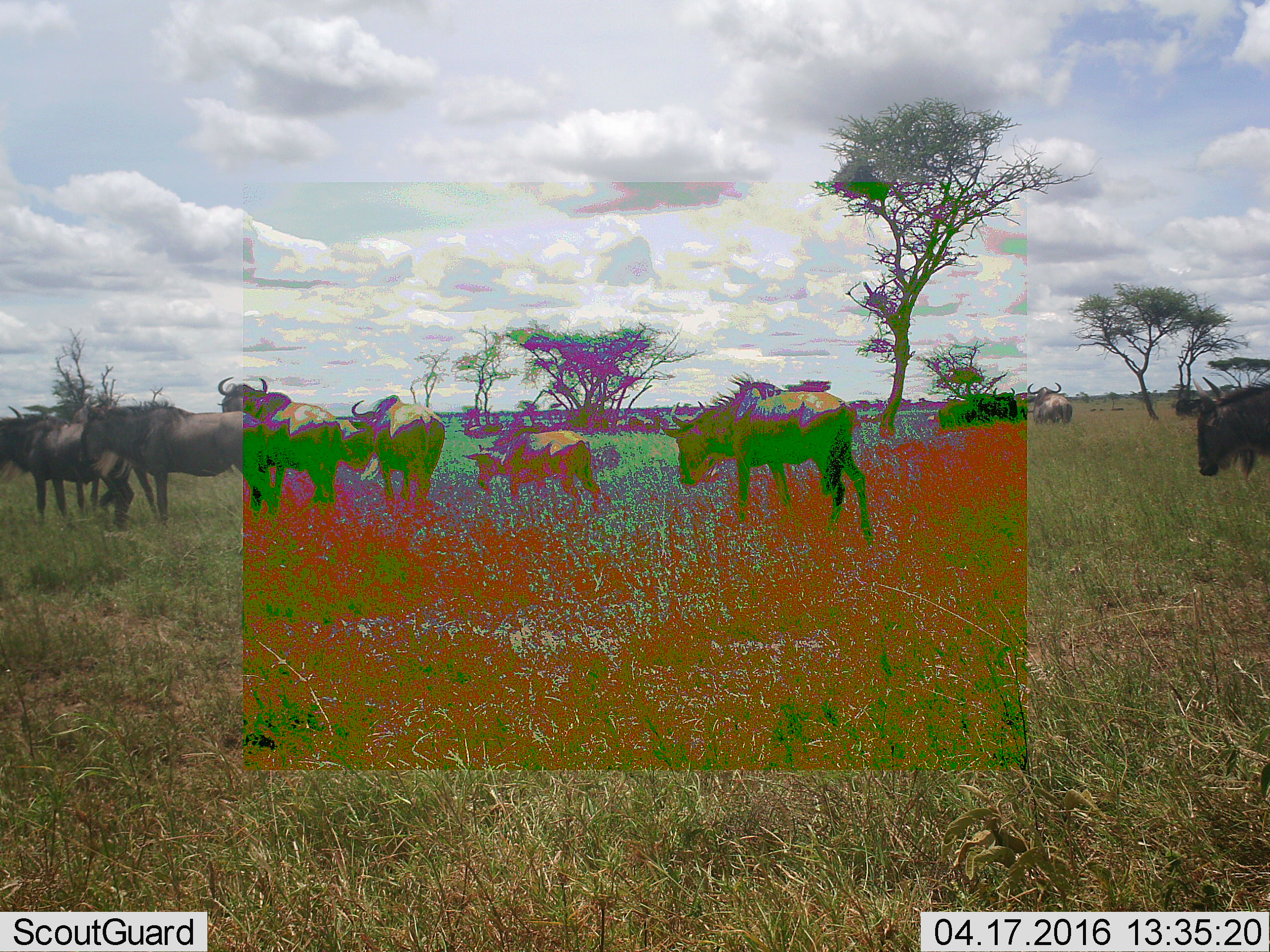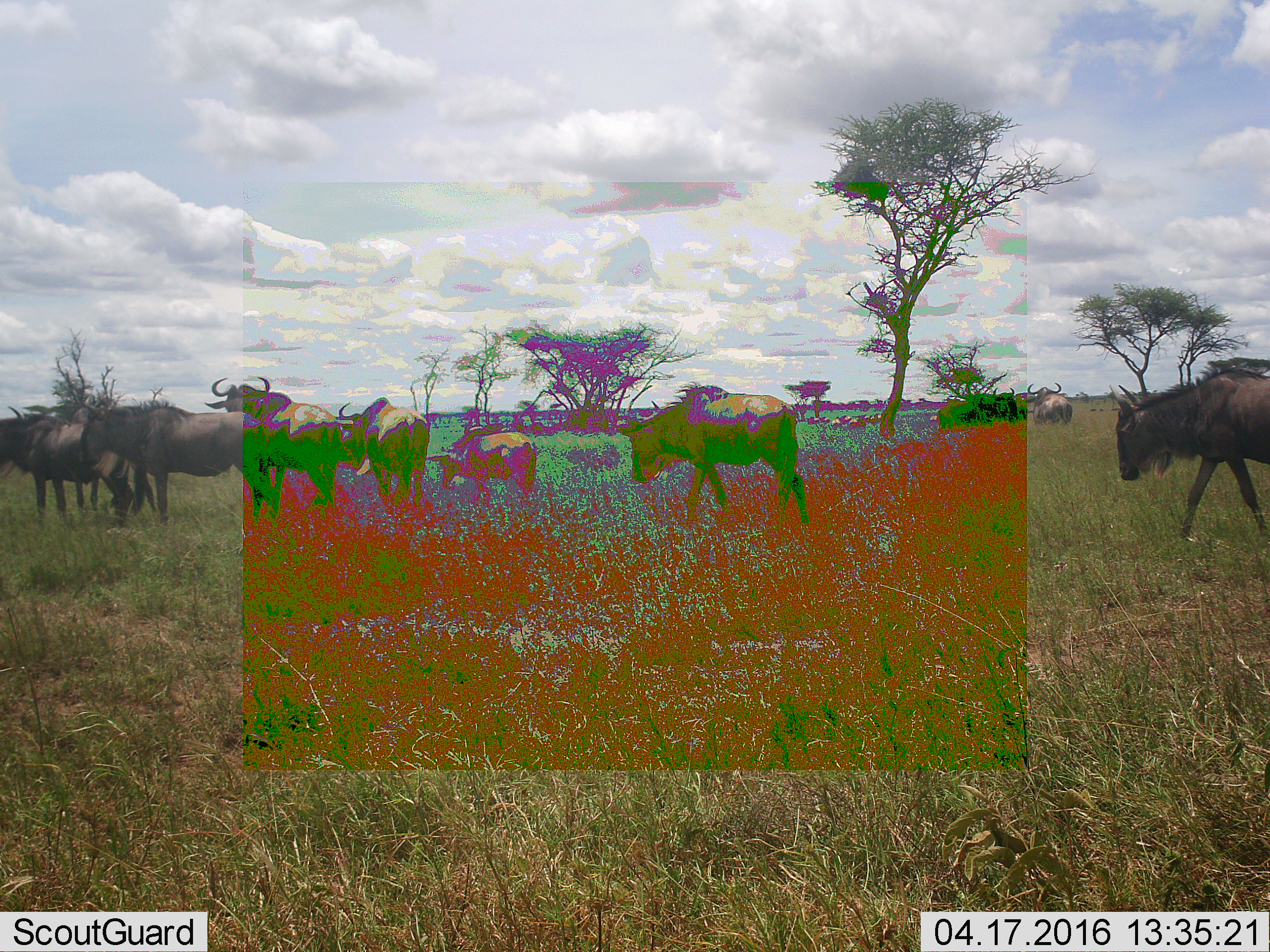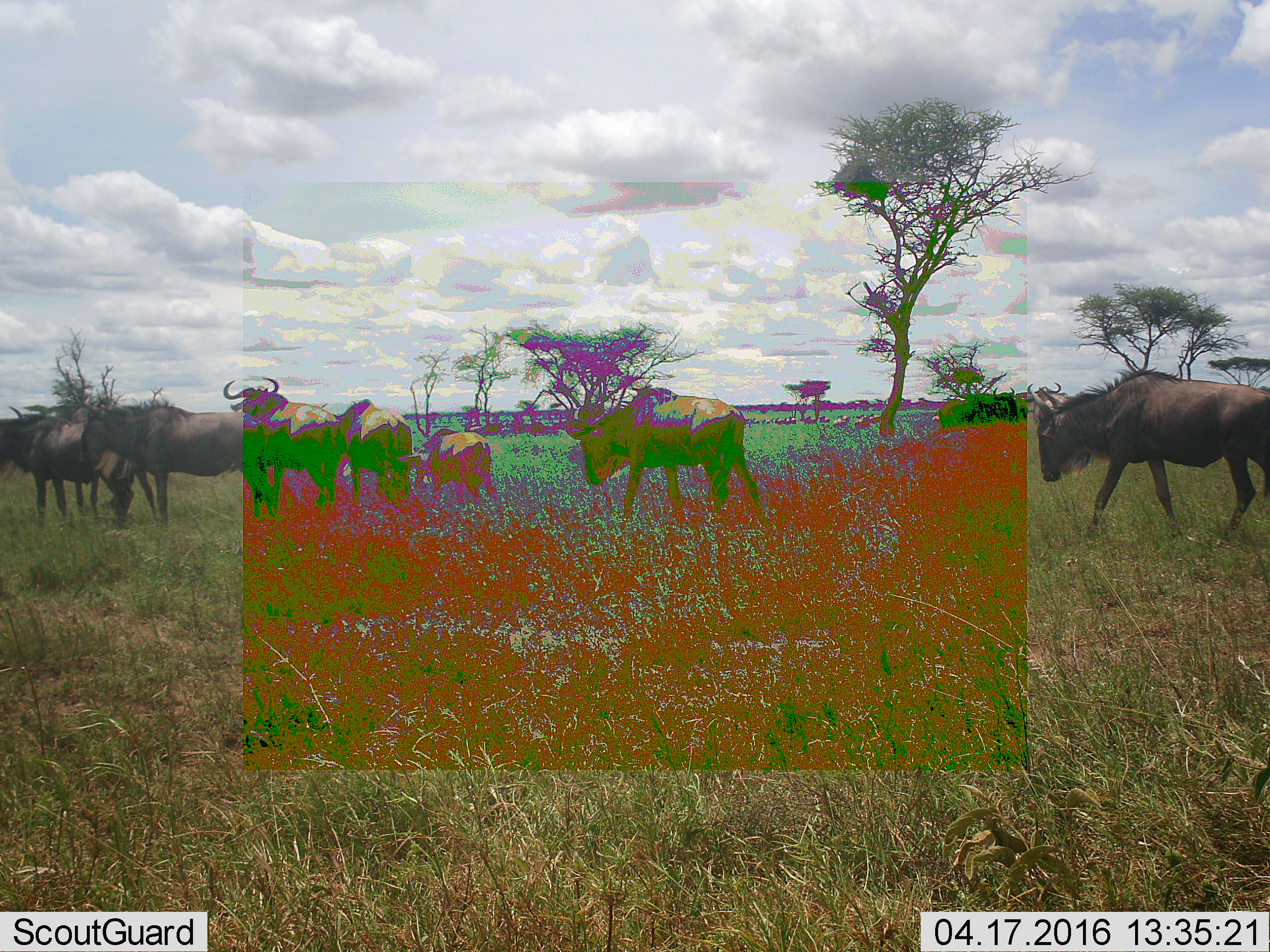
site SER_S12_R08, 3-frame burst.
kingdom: Animalia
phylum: Chordata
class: Mammalia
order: Artiodactyla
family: Bovidae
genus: Connochaetes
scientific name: Connochaetes taurinus taurinus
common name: blue wildebeest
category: wildebeestblue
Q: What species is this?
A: Wildebeestblue (blue wildebeest) (Connochaetes taurinus taurinus).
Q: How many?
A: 11-50.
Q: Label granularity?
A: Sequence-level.